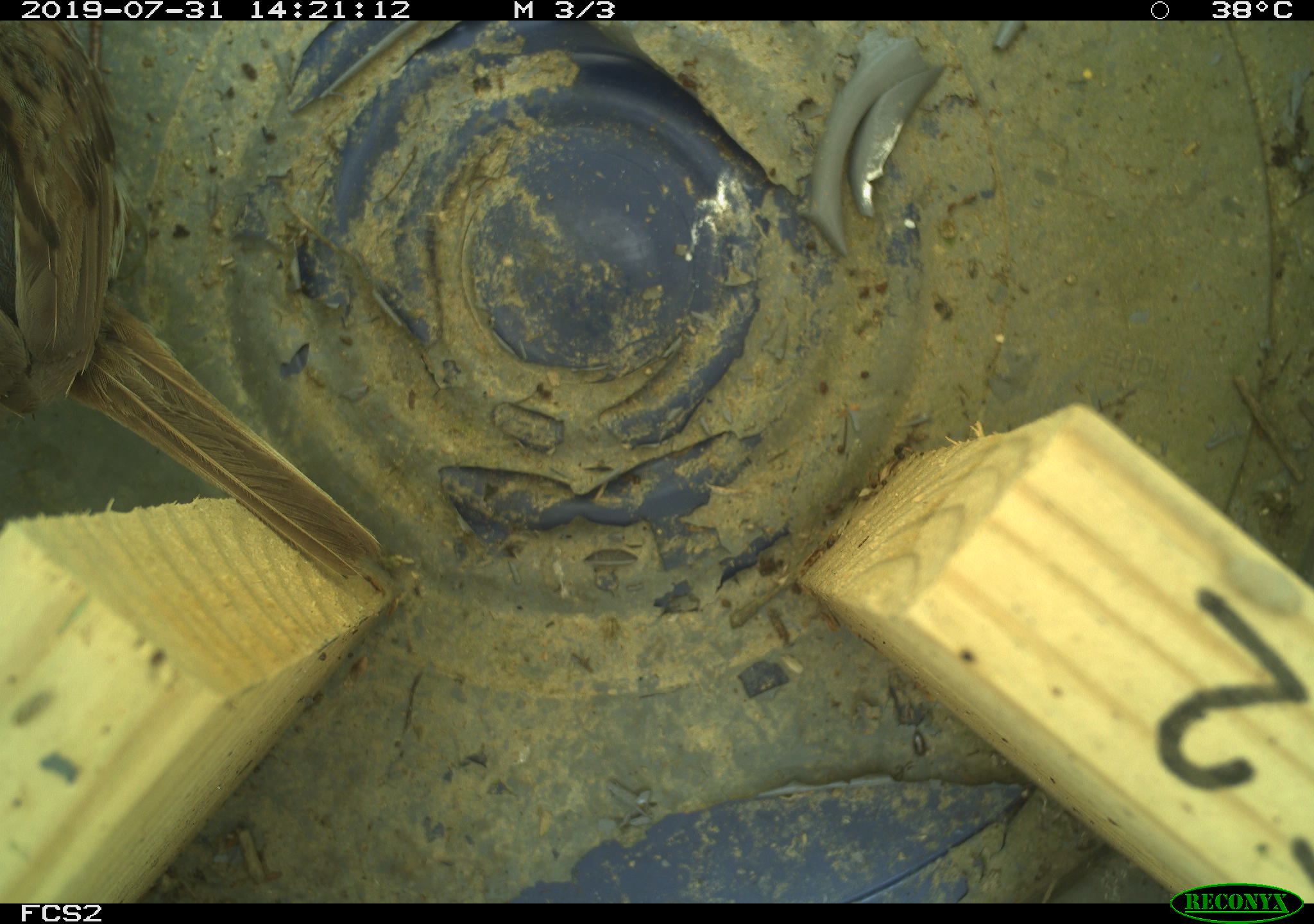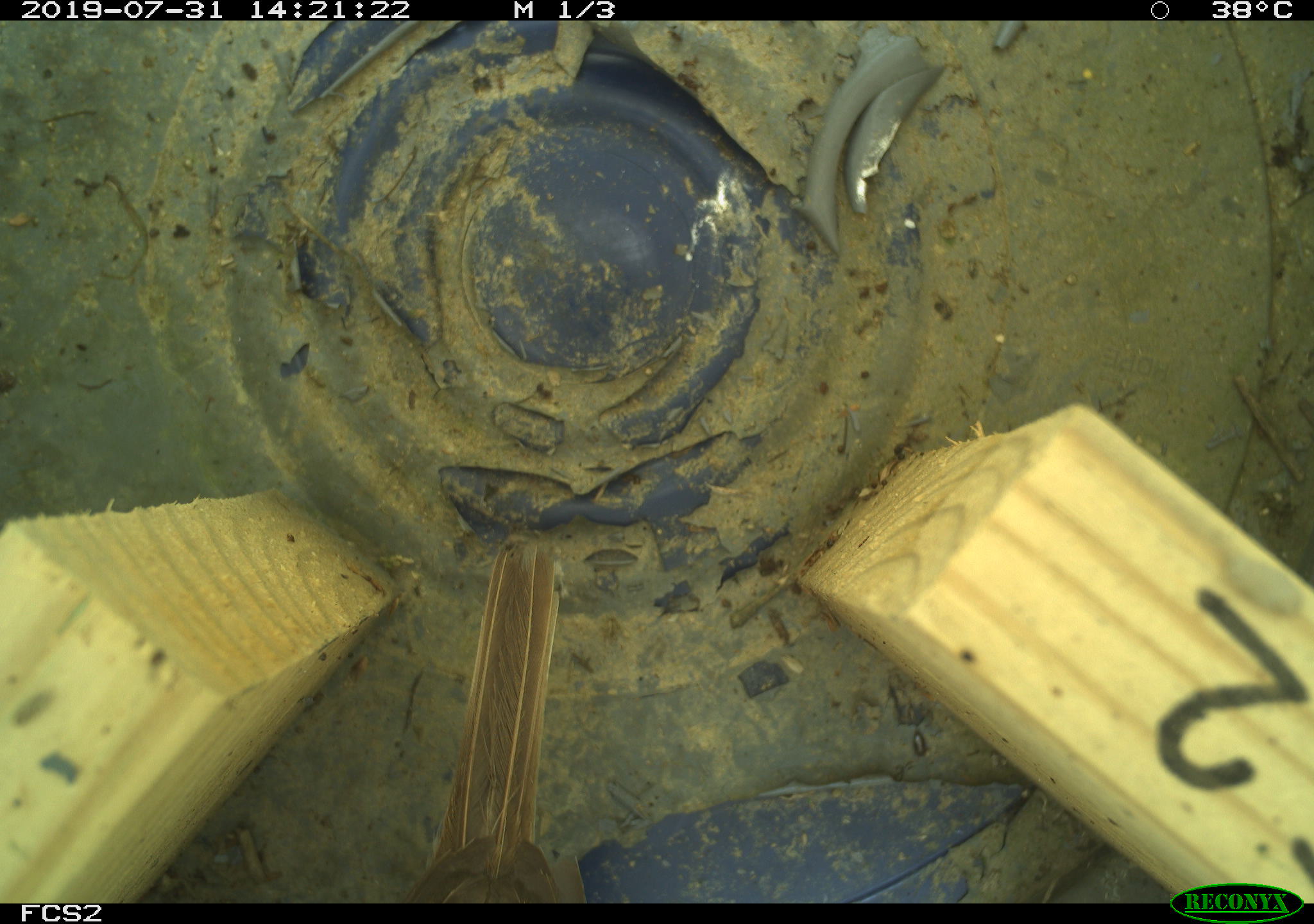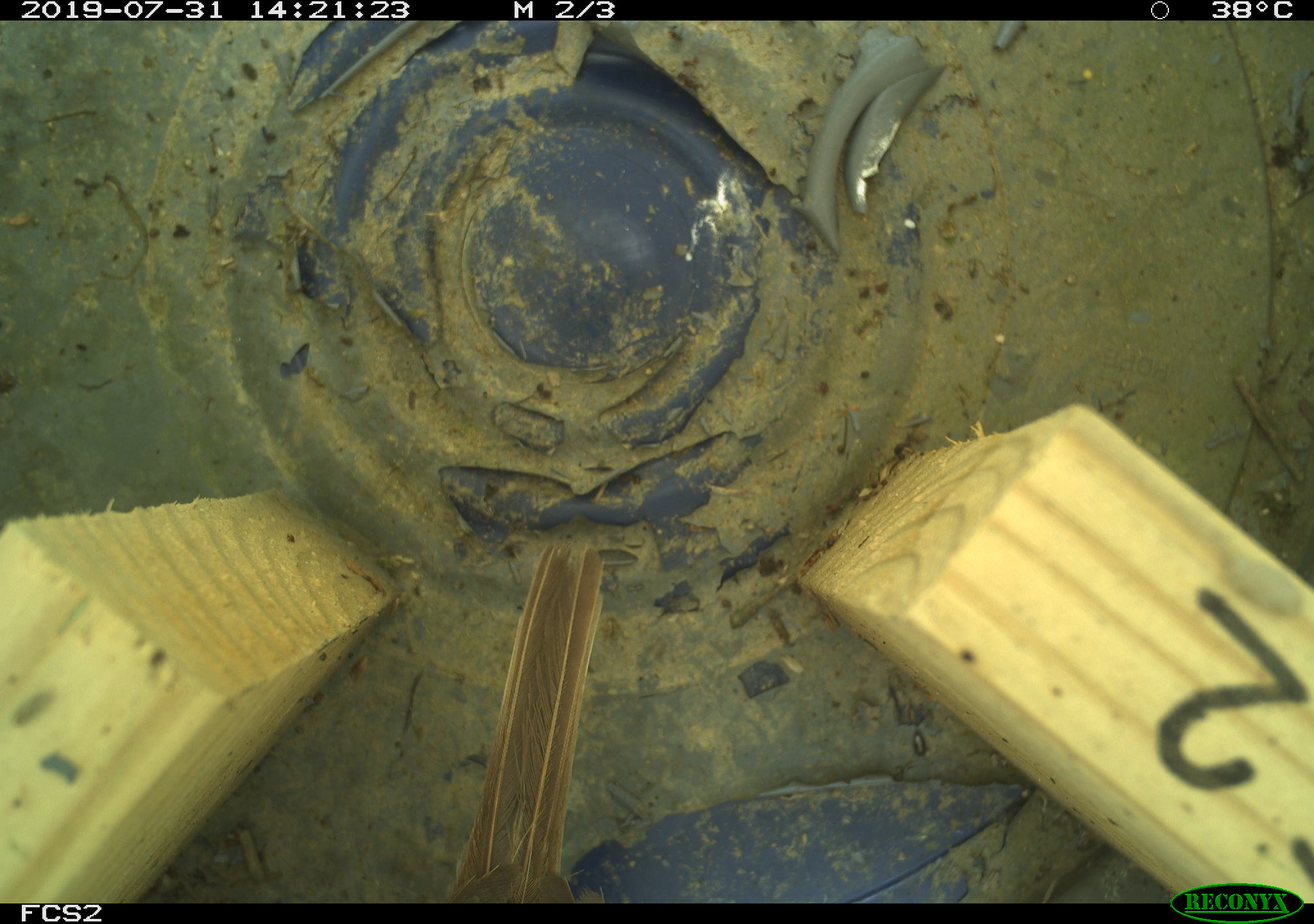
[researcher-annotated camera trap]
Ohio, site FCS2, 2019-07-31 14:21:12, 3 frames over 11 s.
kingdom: Animalia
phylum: Chordata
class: Aves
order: Passeriformes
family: Passerellidae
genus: Melospiza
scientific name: Melospiza melodia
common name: song sparrow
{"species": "song sparrow (Melospiza melodia)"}